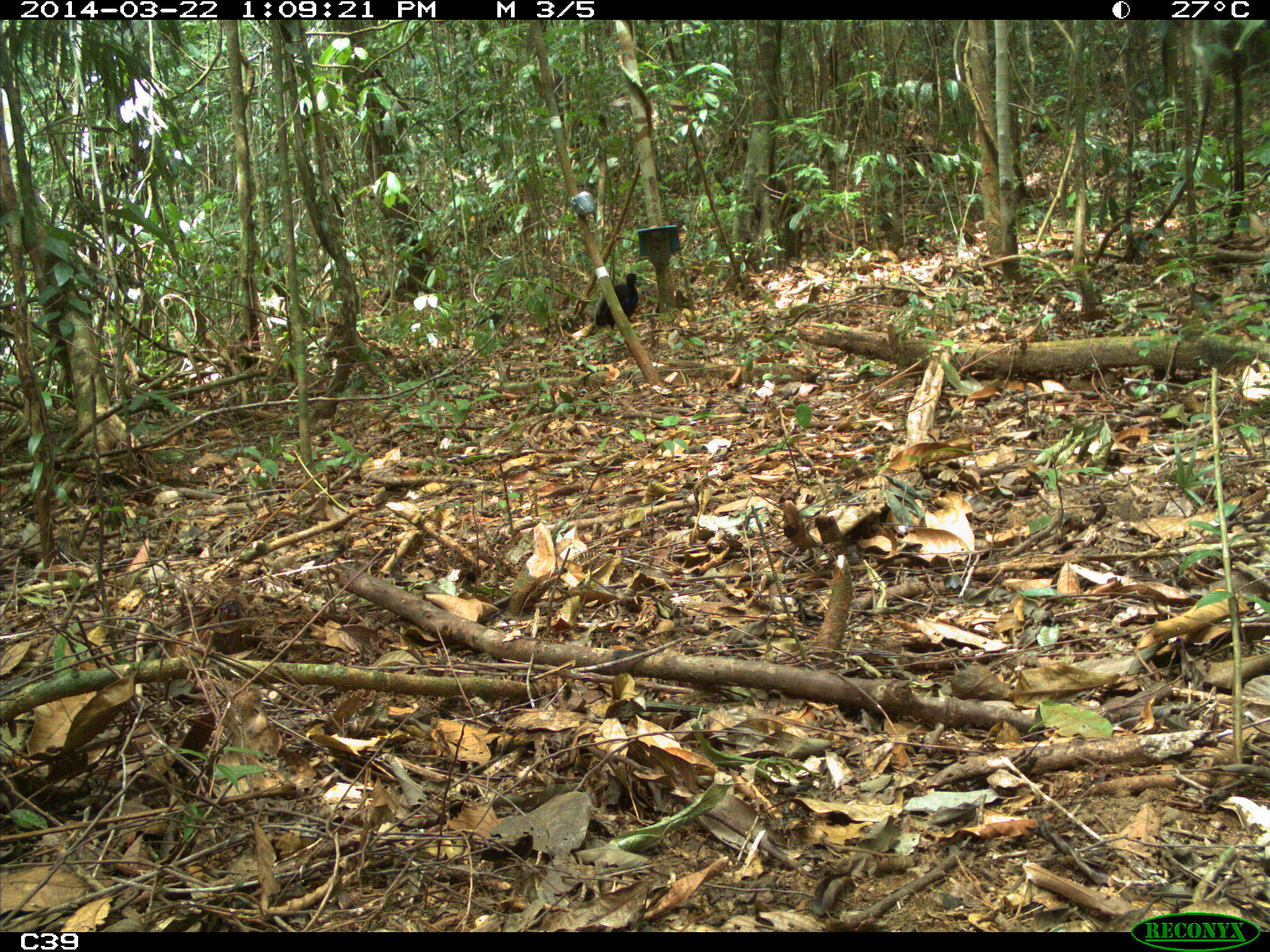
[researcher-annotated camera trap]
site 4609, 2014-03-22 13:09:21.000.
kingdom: Animalia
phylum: Chordata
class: Aves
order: Gruiformes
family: Psophiidae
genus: Psophia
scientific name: Psophia crepitans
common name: gray-winged trumpeter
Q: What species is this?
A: Psophia crepitans (gray-winged trumpeter).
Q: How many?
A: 2.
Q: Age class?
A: Adult.